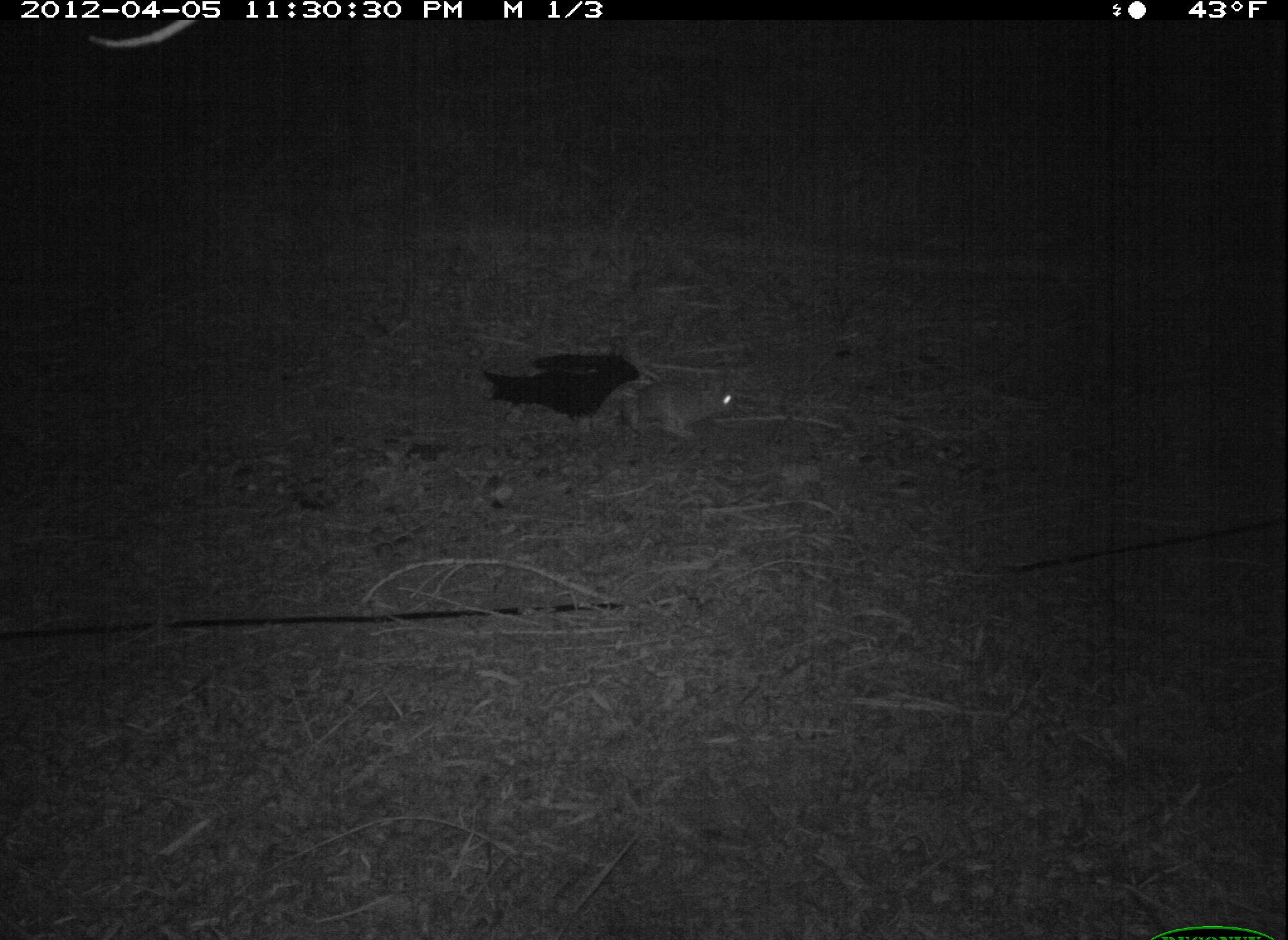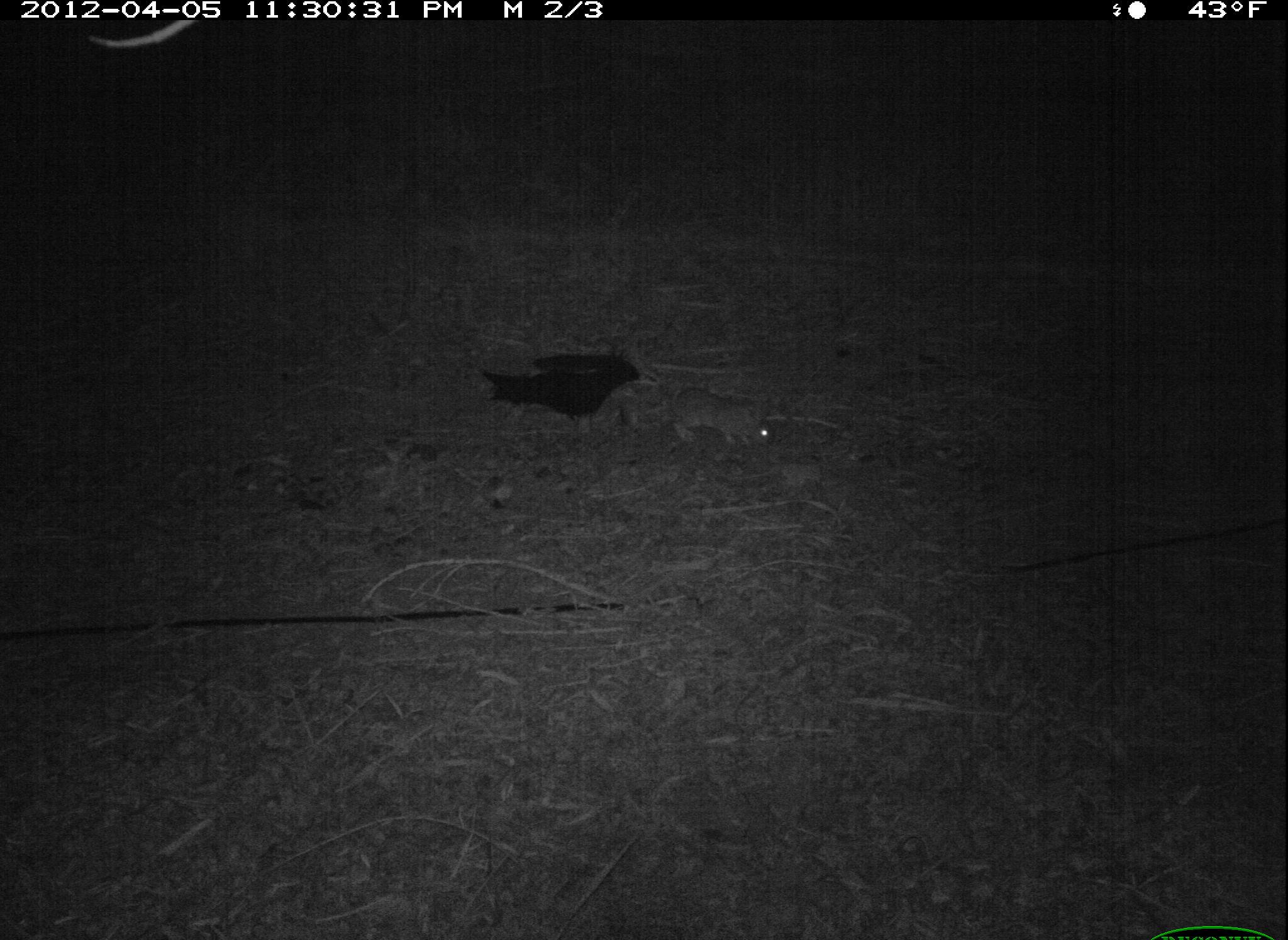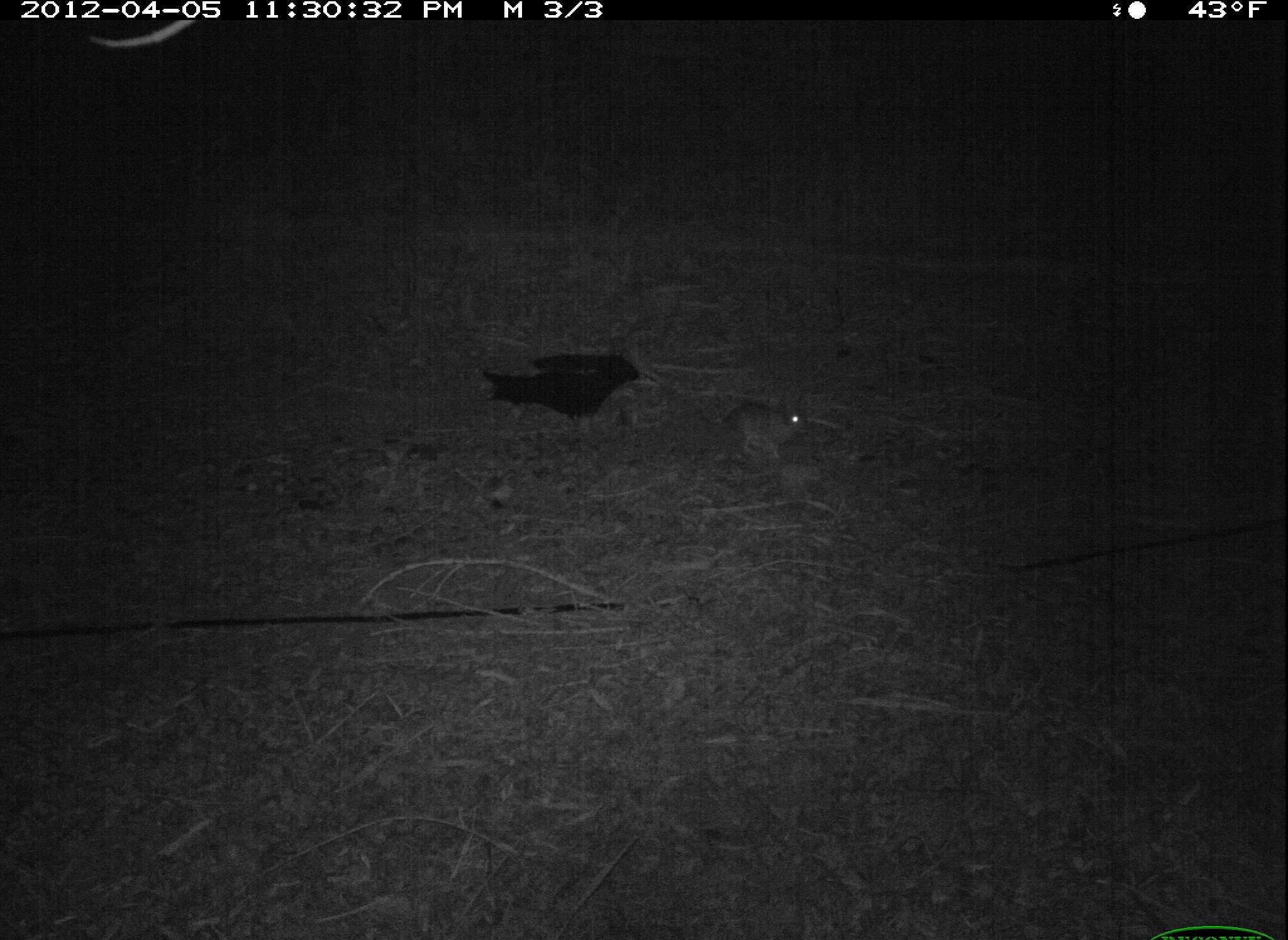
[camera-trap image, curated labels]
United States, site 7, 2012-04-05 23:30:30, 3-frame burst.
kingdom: Animalia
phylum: Chordata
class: Mammalia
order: Lagomorpha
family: Leporidae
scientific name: Leporidae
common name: rabbits and hares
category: rabbit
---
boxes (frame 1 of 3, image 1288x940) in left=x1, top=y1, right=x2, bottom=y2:
rabbit: left=623, top=361, right=753, bottom=445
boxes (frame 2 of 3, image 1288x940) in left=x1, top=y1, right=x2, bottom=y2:
rabbit: left=639, top=369, right=792, bottom=451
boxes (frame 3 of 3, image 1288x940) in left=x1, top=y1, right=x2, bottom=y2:
rabbit: left=700, top=375, right=819, bottom=464